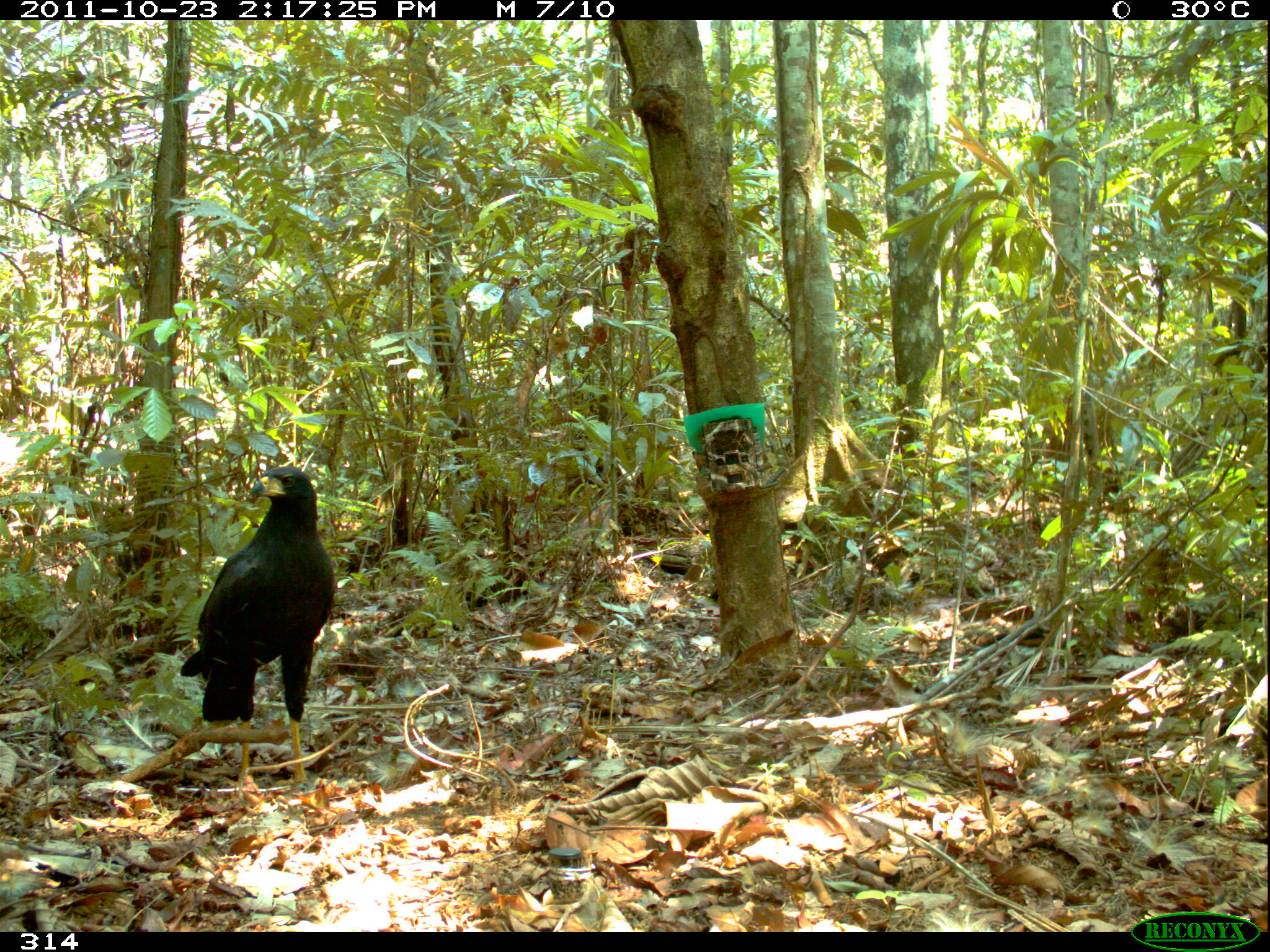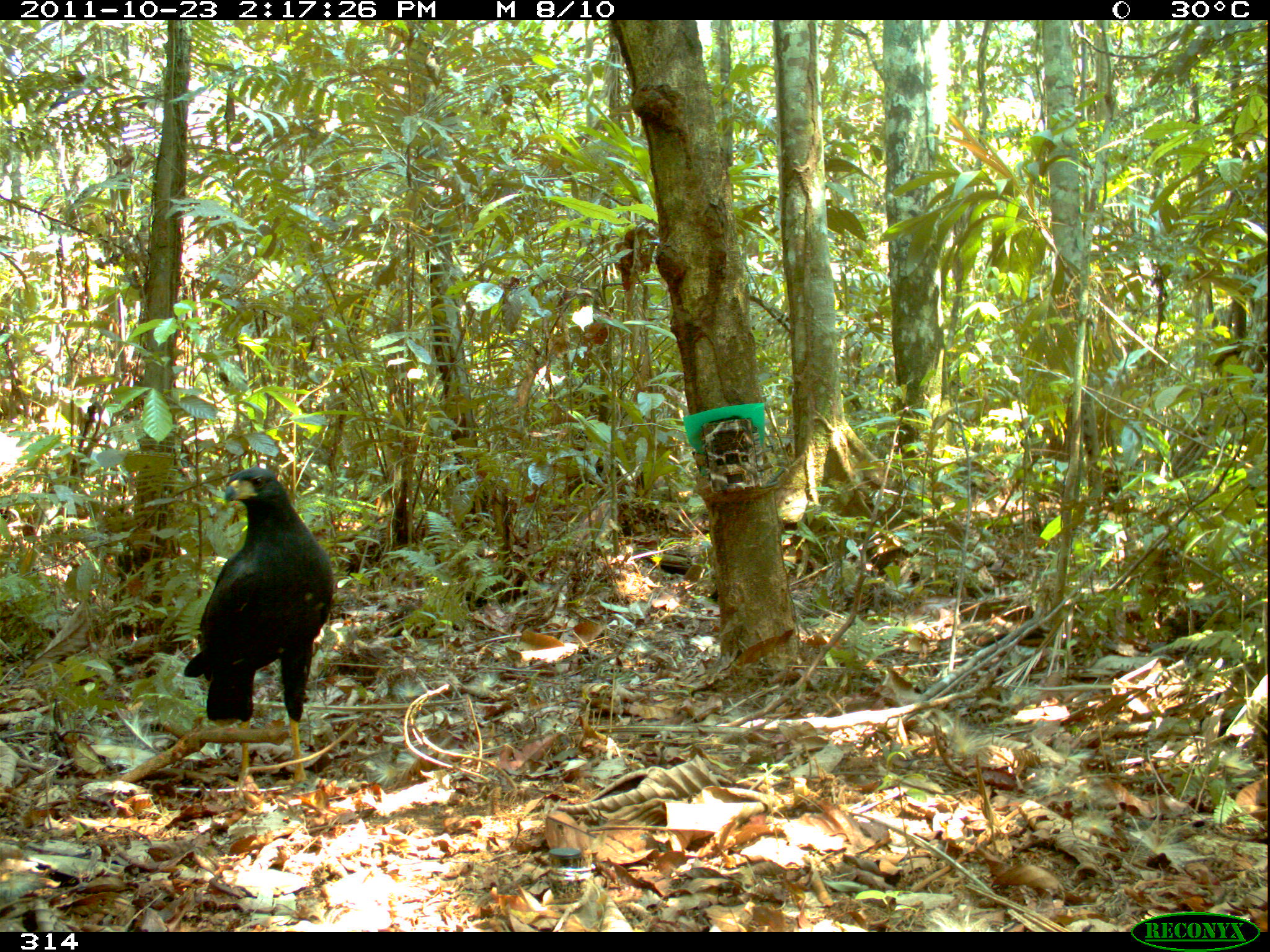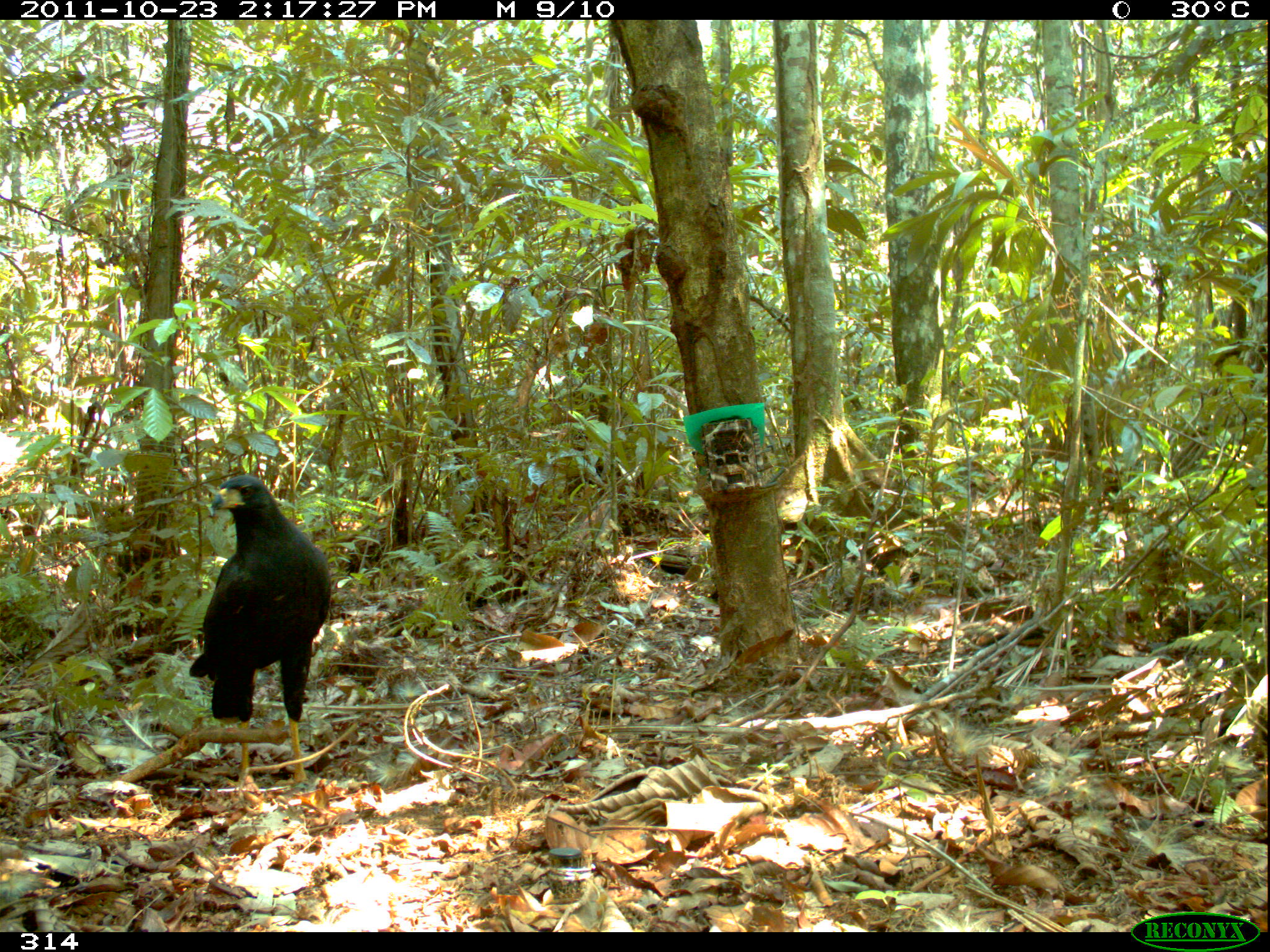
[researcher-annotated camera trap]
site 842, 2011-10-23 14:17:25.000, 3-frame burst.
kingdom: Animalia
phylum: Chordata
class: Aves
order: Accipitriformes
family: Accipitridae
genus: Buteogallus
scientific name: Buteogallus urubitinga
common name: great black hawk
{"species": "Buteogallus urubitinga (great black hawk)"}